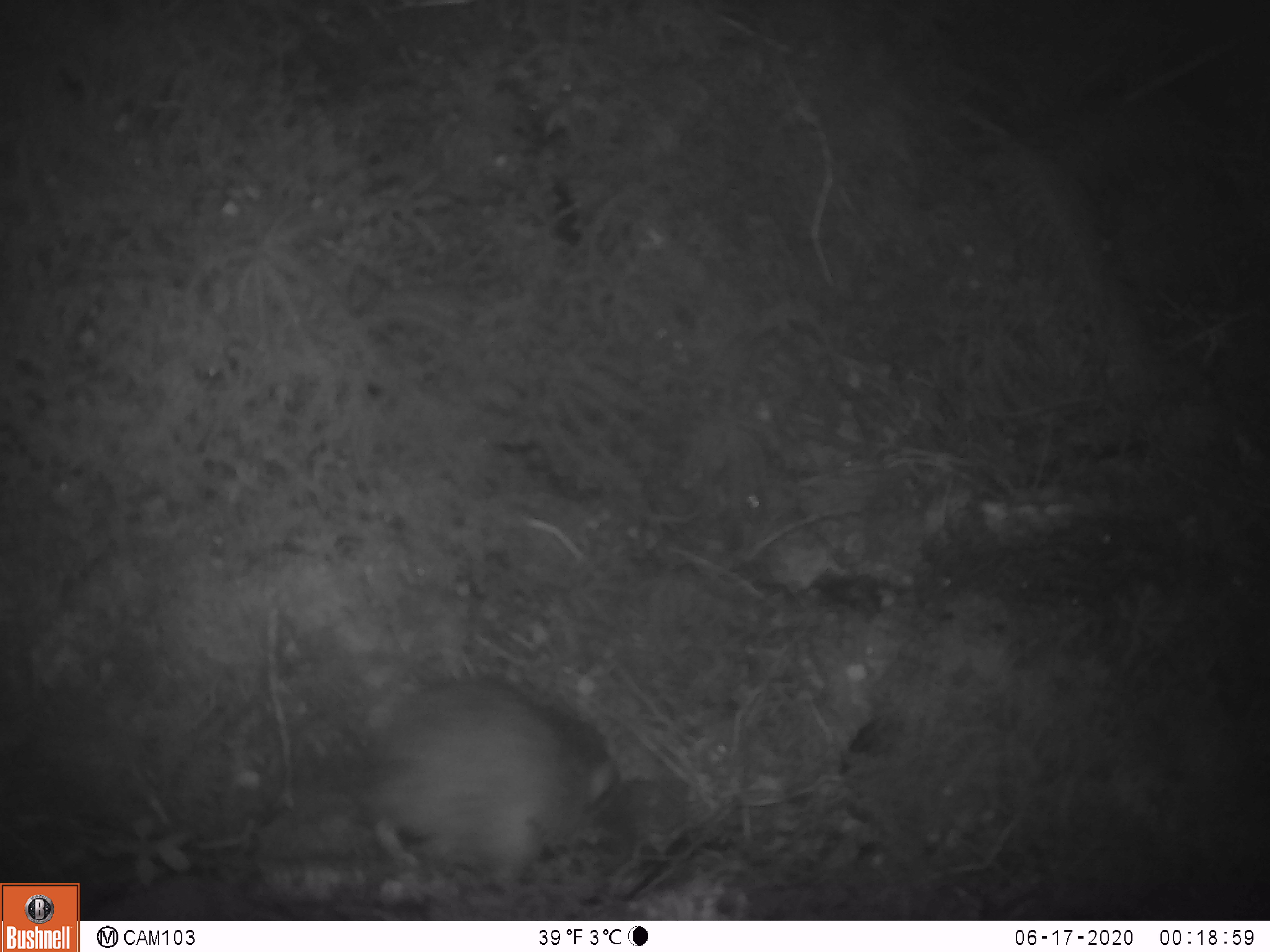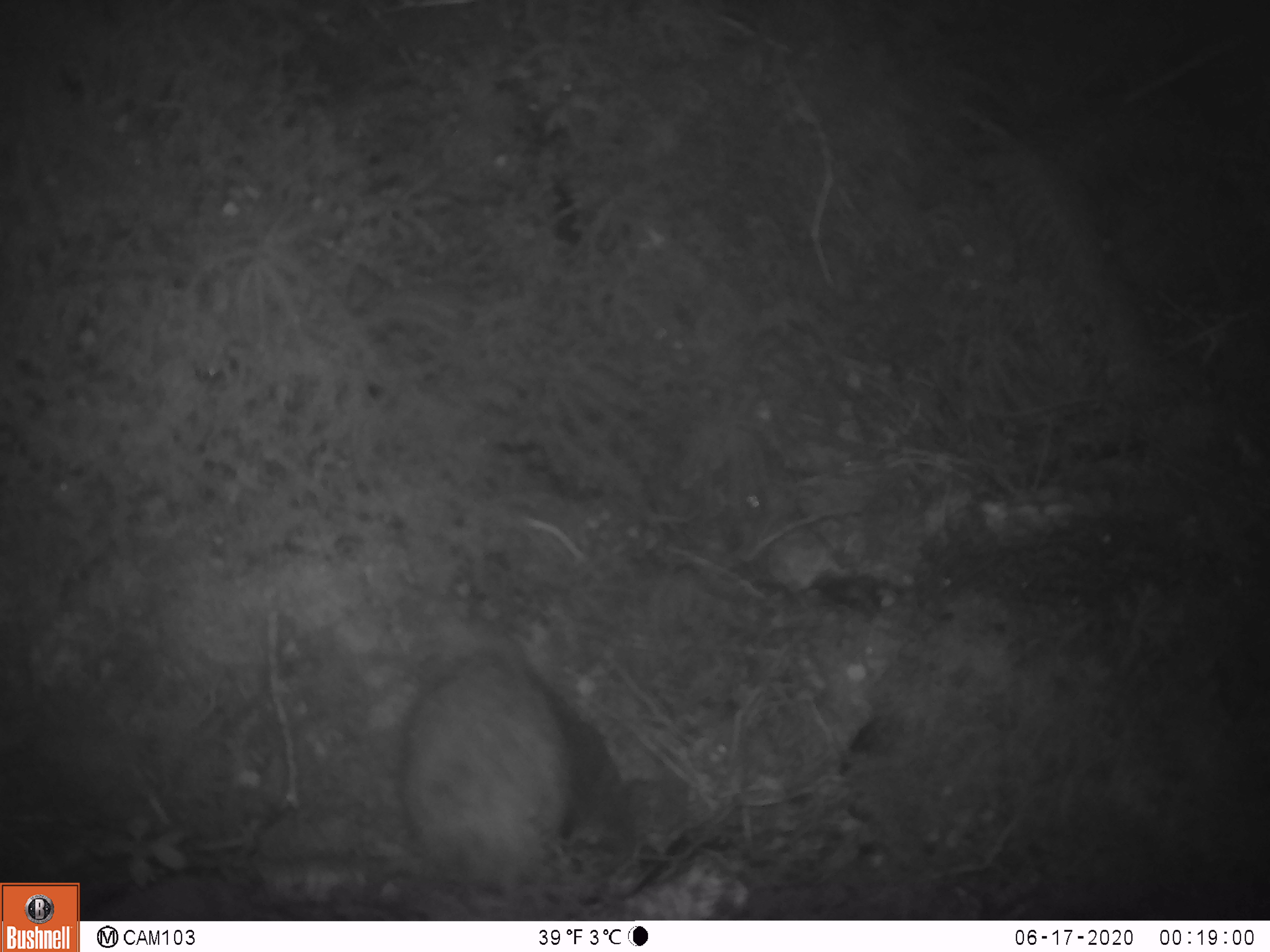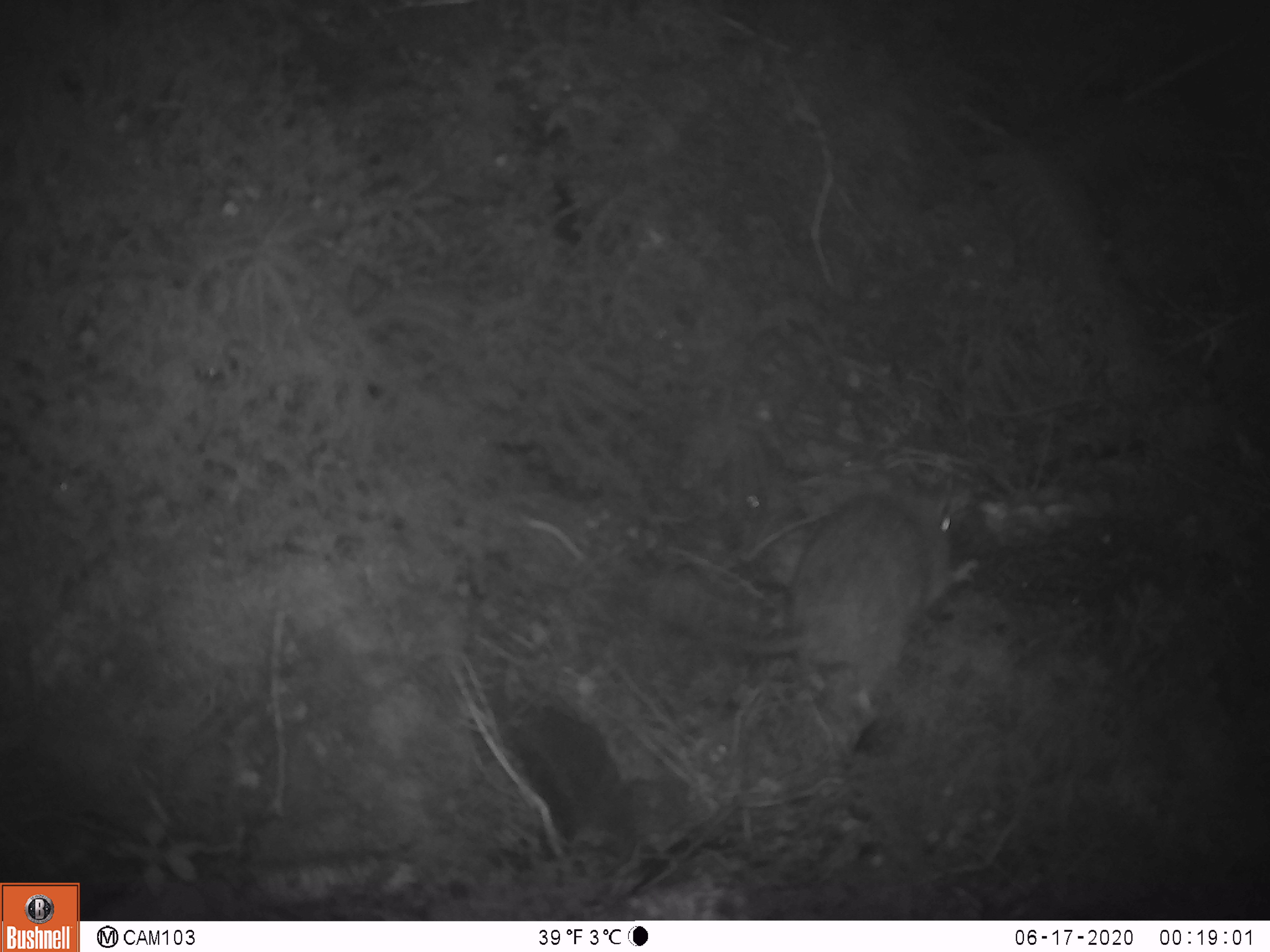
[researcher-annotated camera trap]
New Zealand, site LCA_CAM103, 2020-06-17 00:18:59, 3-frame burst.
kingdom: Animalia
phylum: Chordata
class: Mammalia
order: Rodentia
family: Muridae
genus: Rattus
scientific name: Rattus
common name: rat